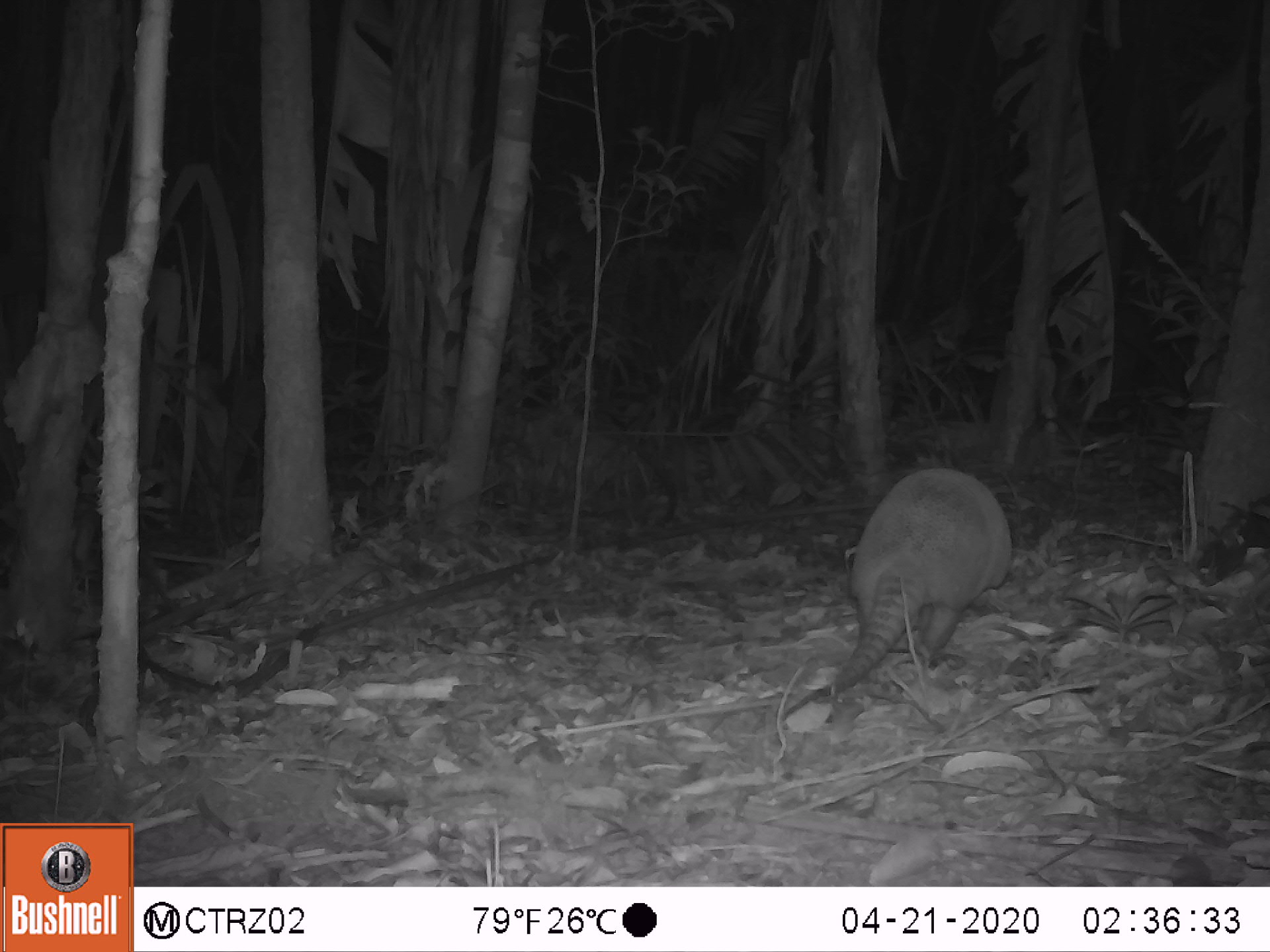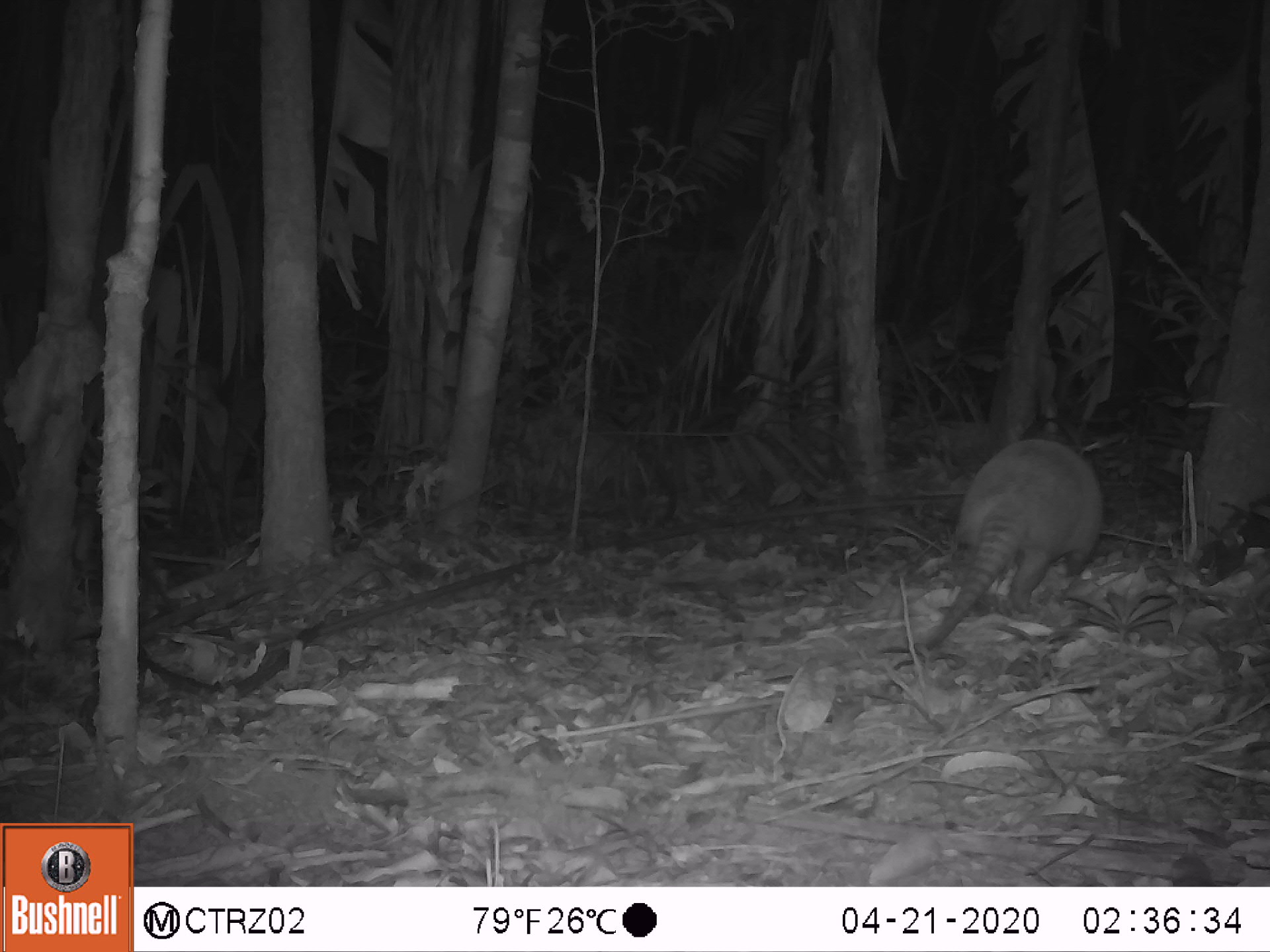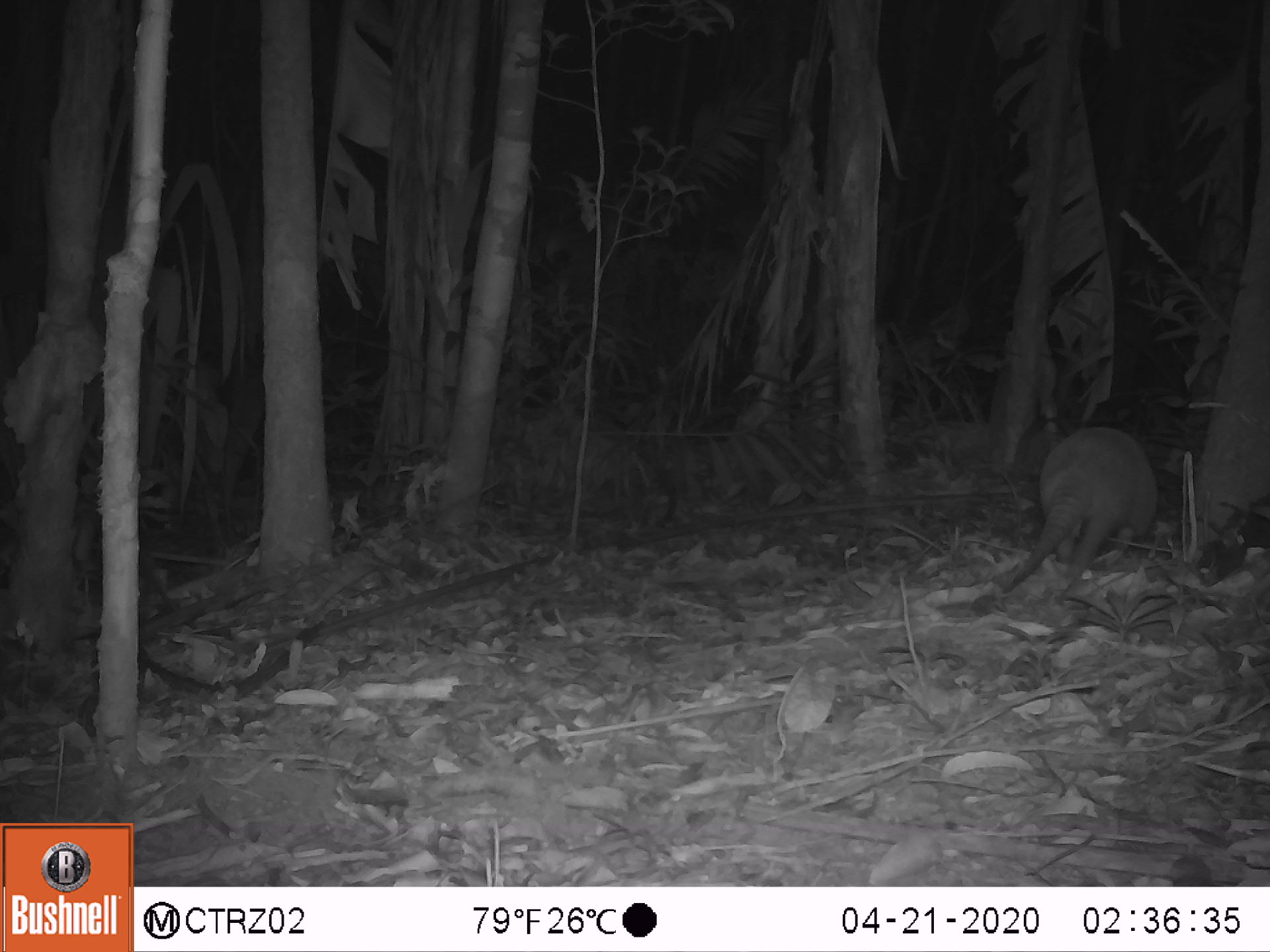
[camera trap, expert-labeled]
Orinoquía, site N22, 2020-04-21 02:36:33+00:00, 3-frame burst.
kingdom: Animalia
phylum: Chordata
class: Mammalia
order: Cingulata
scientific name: Cingulata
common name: armadillo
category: unknown armadillo